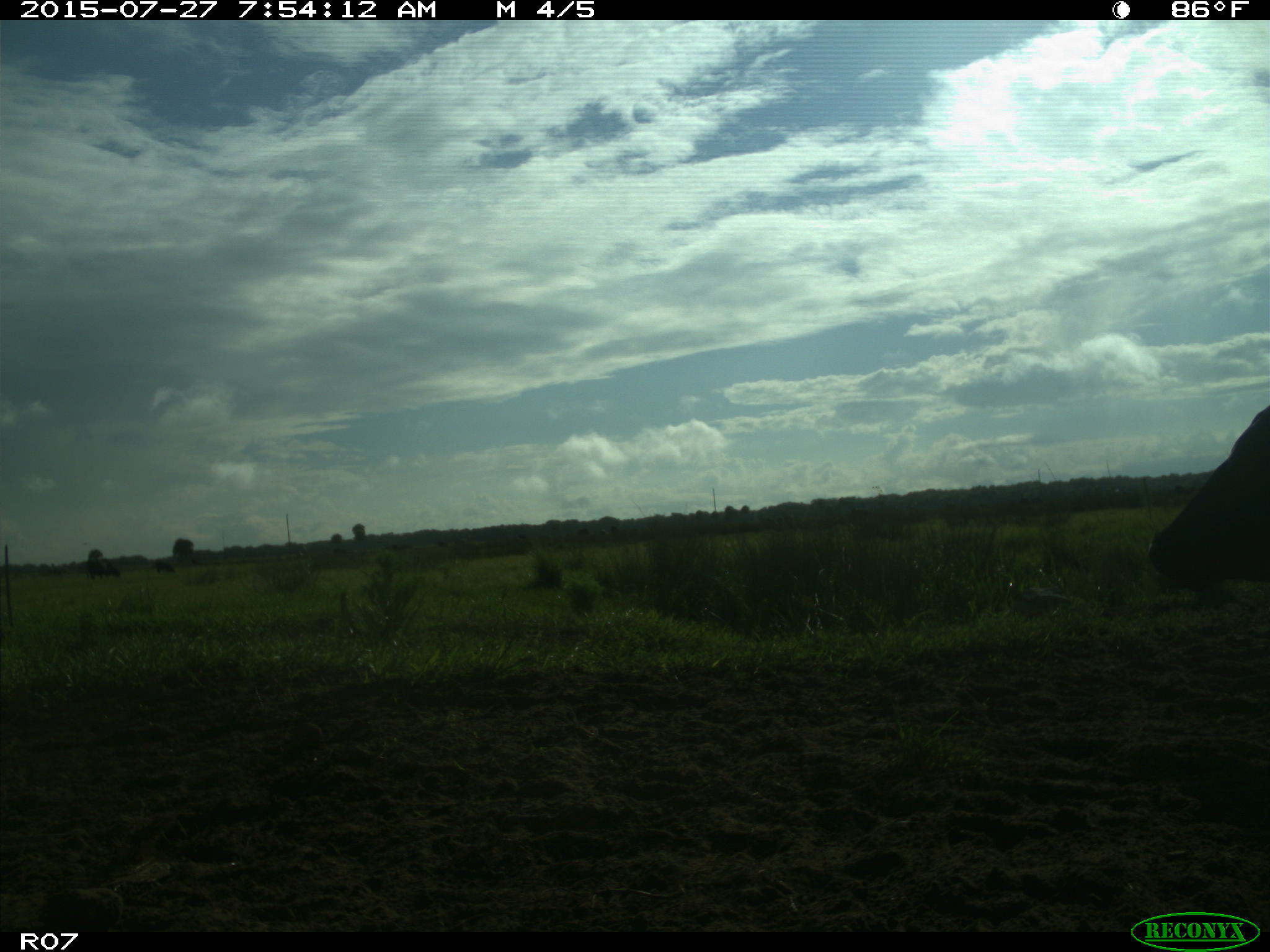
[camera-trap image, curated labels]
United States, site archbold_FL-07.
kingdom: Animalia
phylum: Chordata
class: Mammalia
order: Artiodactyla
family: Bovidae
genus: Bos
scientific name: Bos taurus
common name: domestic cow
Bos taurus (domestic cow).